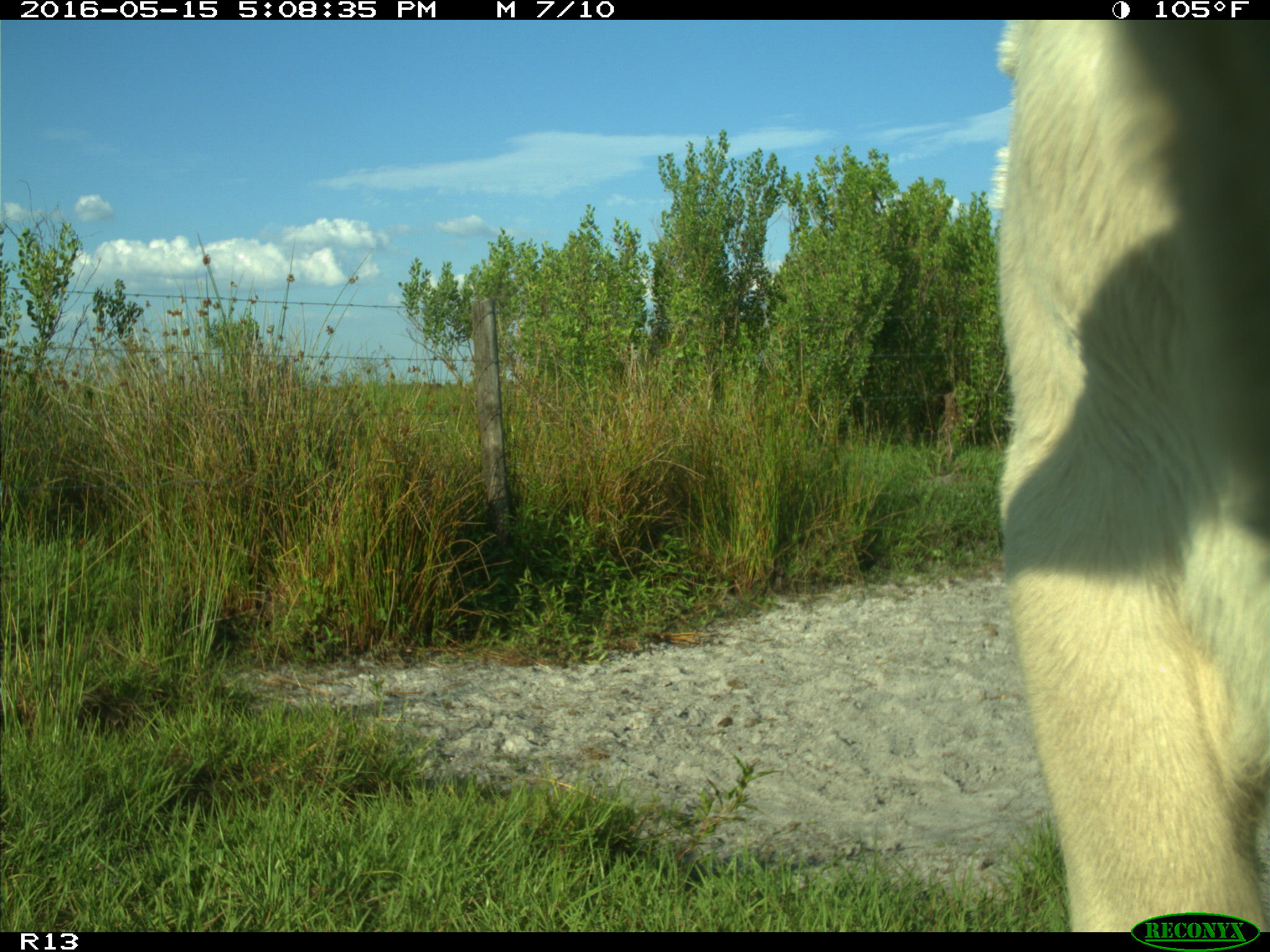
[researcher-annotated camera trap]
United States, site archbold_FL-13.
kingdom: Animalia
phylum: Chordata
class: Mammalia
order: Artiodactyla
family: Bovidae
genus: Bos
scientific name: Bos taurus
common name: domestic cow